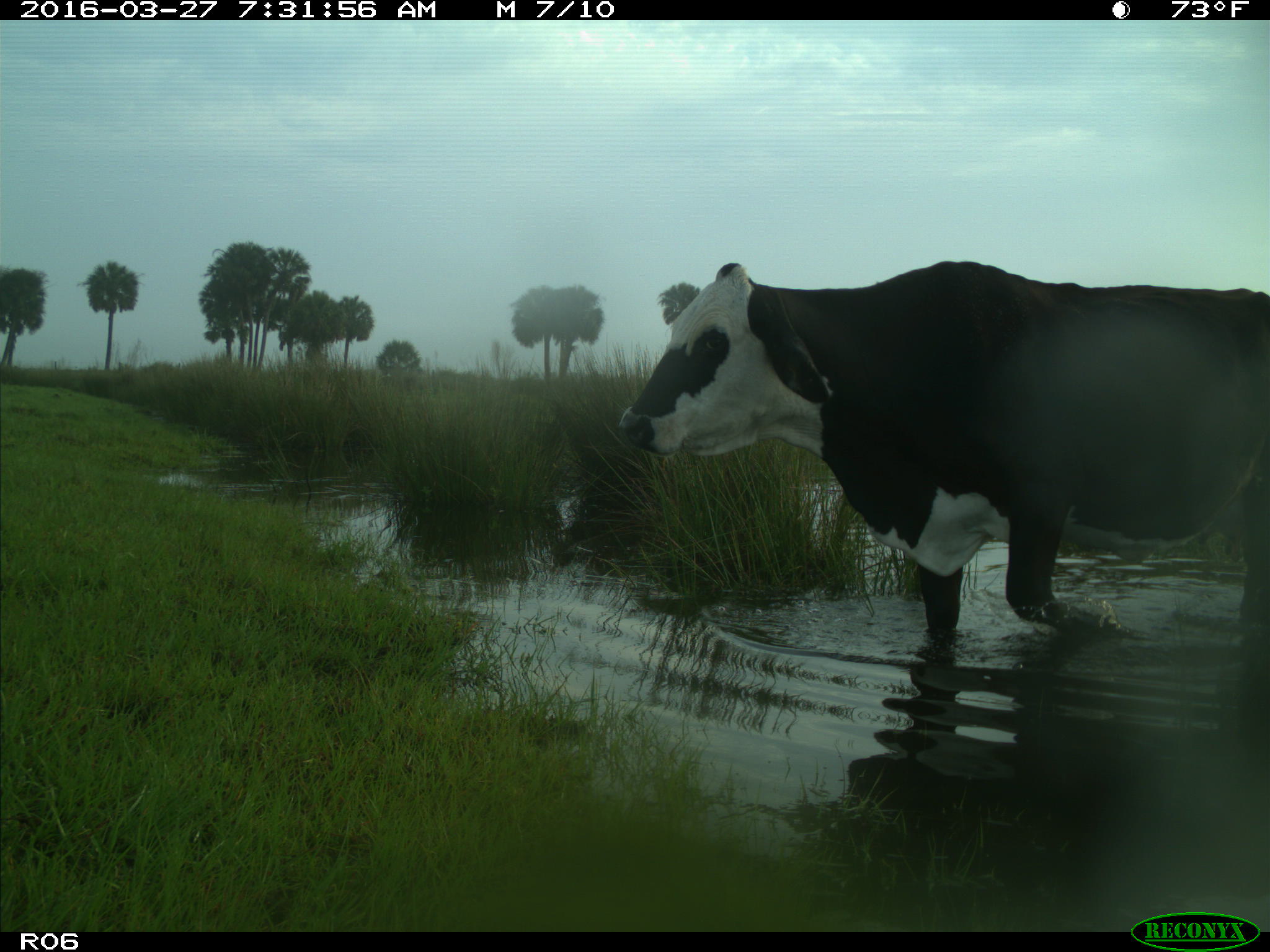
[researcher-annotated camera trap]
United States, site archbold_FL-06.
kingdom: Animalia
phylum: Chordata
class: Mammalia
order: Artiodactyla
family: Bovidae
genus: Bos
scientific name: Bos taurus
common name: domestic cow